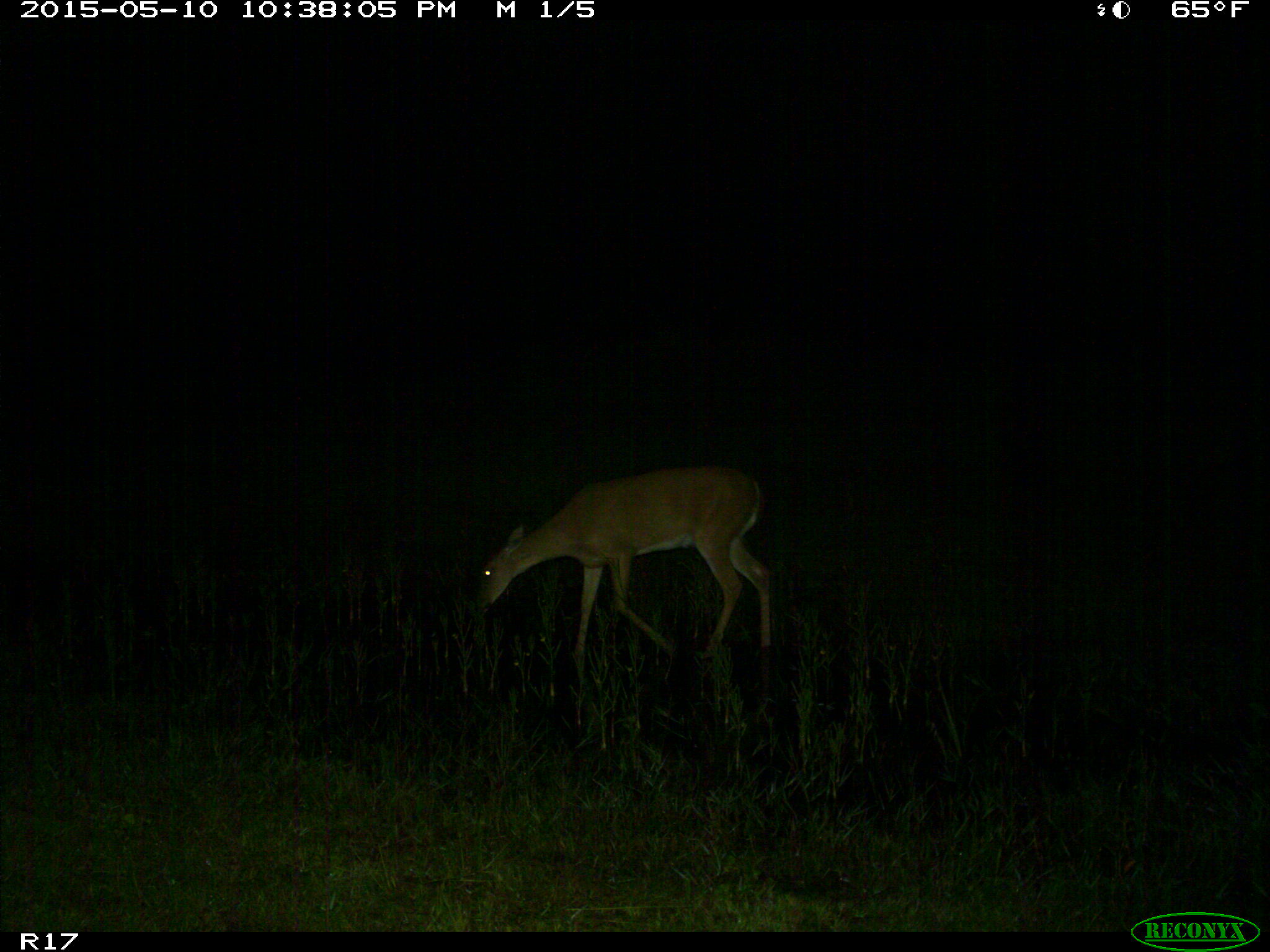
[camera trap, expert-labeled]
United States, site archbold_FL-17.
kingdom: Animalia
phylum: Chordata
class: Mammalia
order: Artiodactyla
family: Cervidae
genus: Odocoileus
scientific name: Odocoileus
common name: deer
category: unidentified deer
Unidentified deer (deer) (Odocoileus).